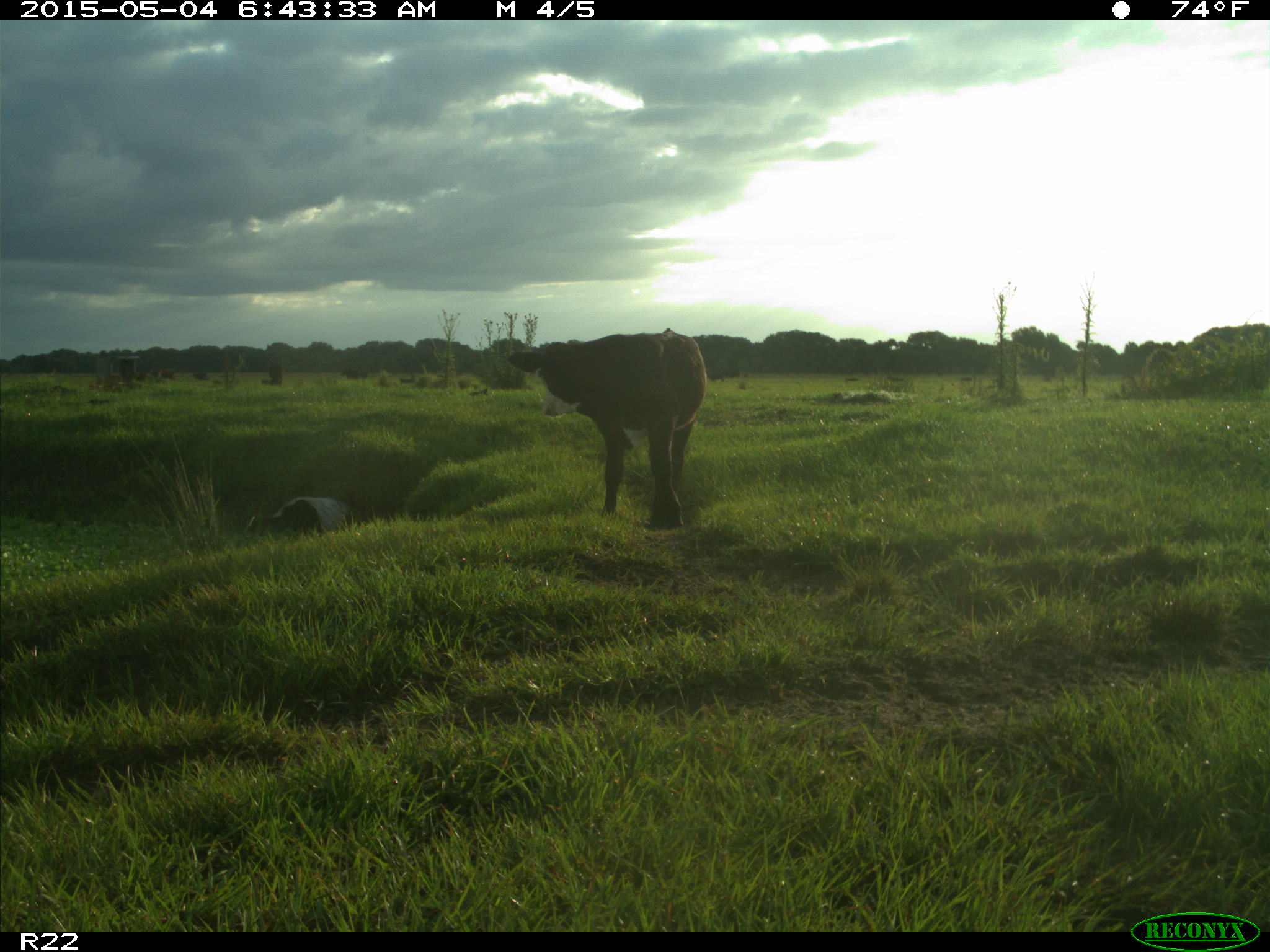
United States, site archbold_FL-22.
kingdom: Animalia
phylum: Chordata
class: Mammalia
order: Artiodactyla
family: Bovidae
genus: Bos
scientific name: Bos taurus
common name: domestic cow